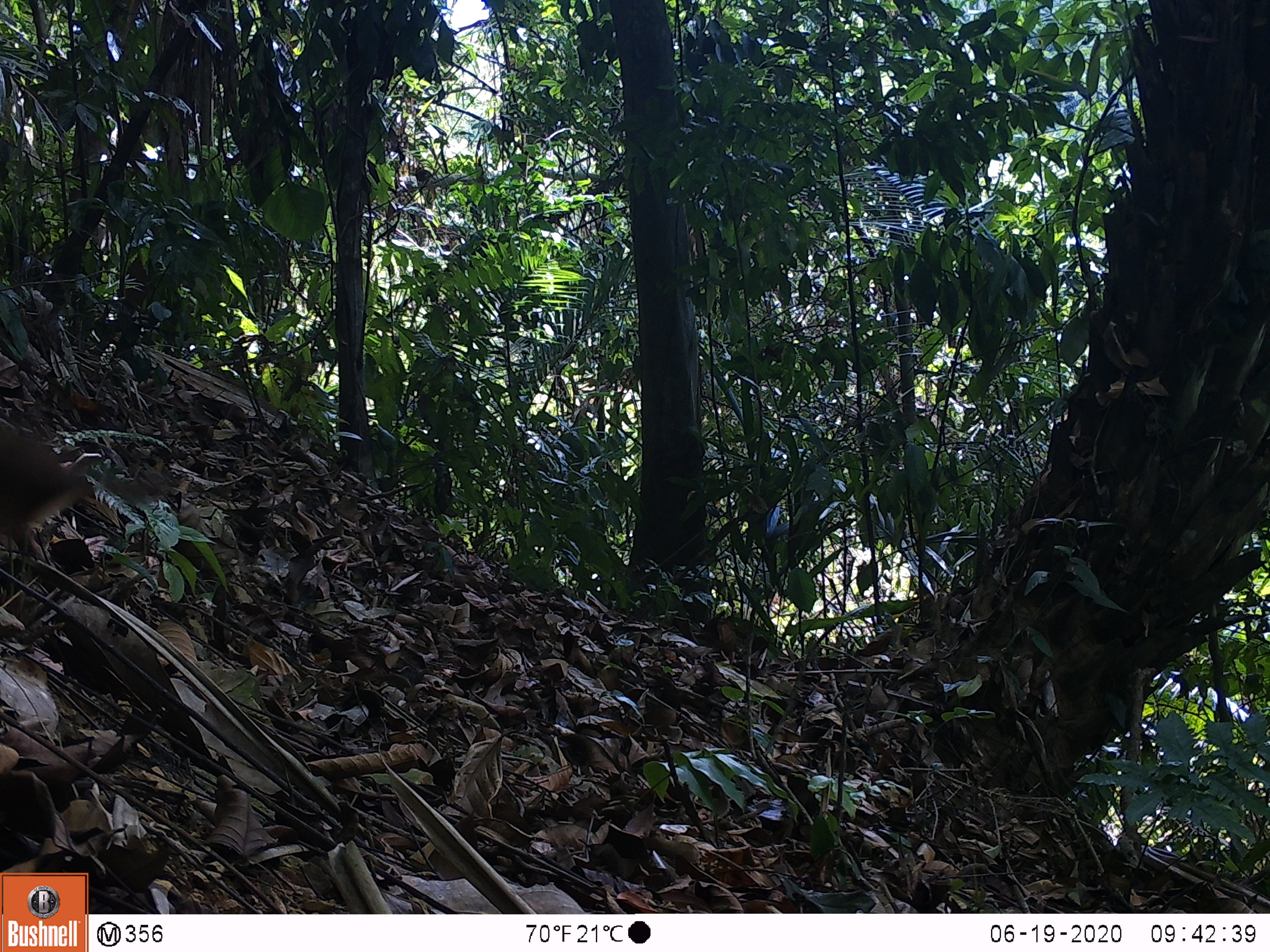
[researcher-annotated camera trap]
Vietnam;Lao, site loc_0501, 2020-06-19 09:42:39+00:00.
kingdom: Animalia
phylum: Chordata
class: Aves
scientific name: Aves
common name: bird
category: unidentified bird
Unidentified bird (bird) (Aves). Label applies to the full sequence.